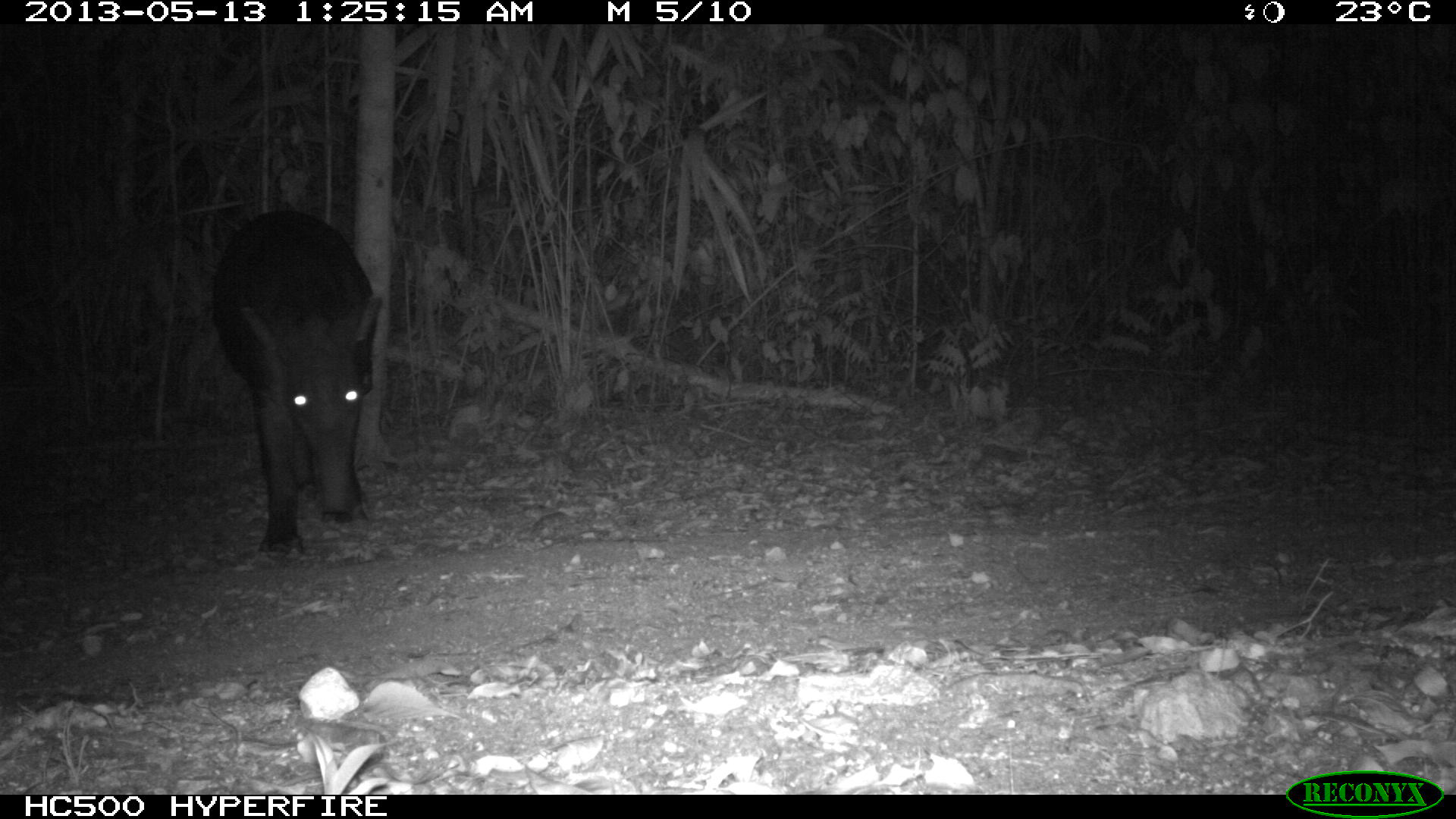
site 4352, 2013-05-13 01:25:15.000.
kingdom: Animalia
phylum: Chordata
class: Mammalia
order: Perissodactyla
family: Tapiridae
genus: Tapirus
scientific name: Tapirus bairdii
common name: baird's tapir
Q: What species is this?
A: Tapirus bairdii (baird's tapir).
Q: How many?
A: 2.